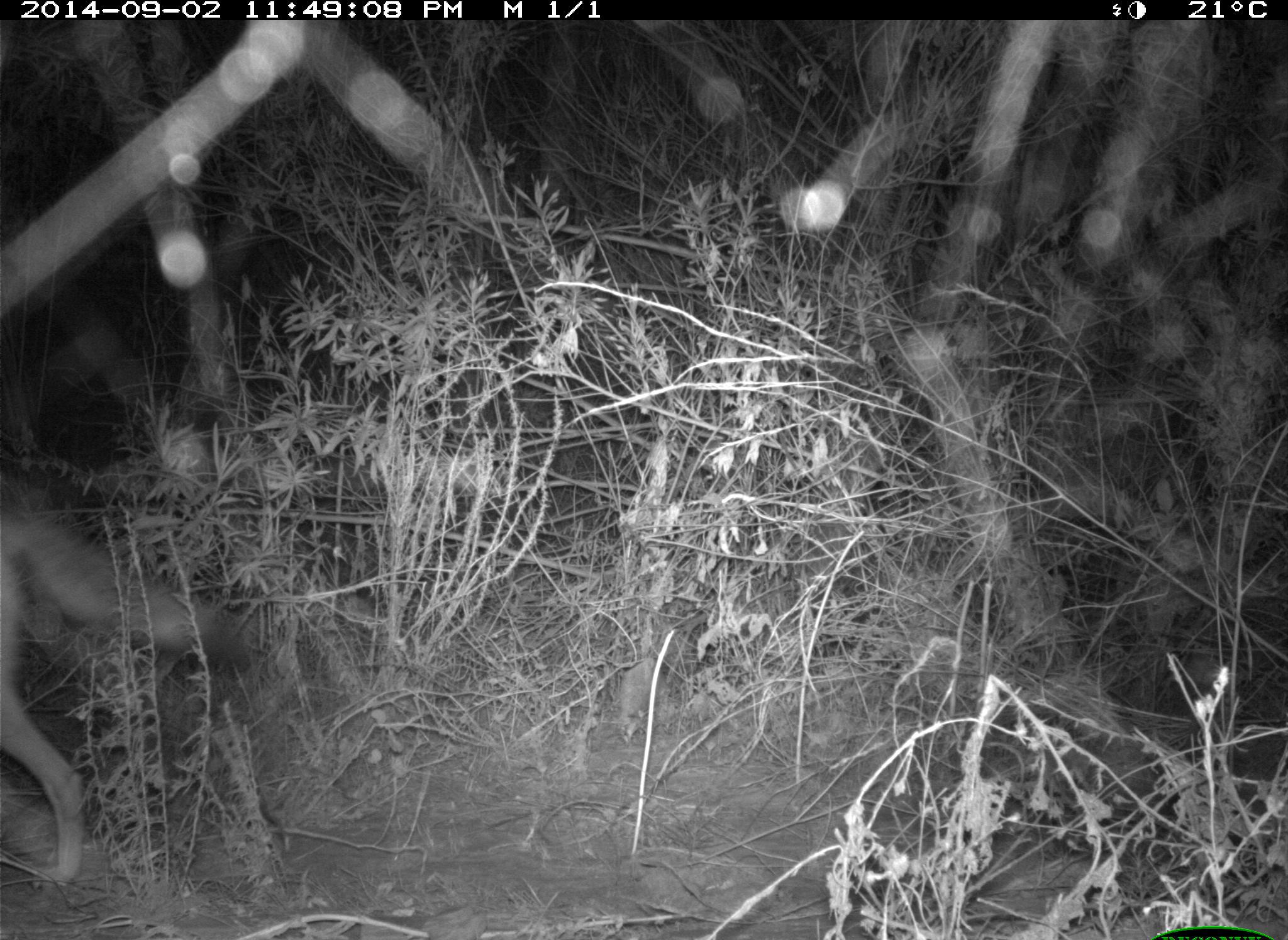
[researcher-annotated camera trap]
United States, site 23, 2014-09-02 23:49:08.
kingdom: Animalia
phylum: Chordata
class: Mammalia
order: Carnivora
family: Canidae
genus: Canis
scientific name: Canis latrans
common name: coyote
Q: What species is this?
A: Coyote (Canis latrans).